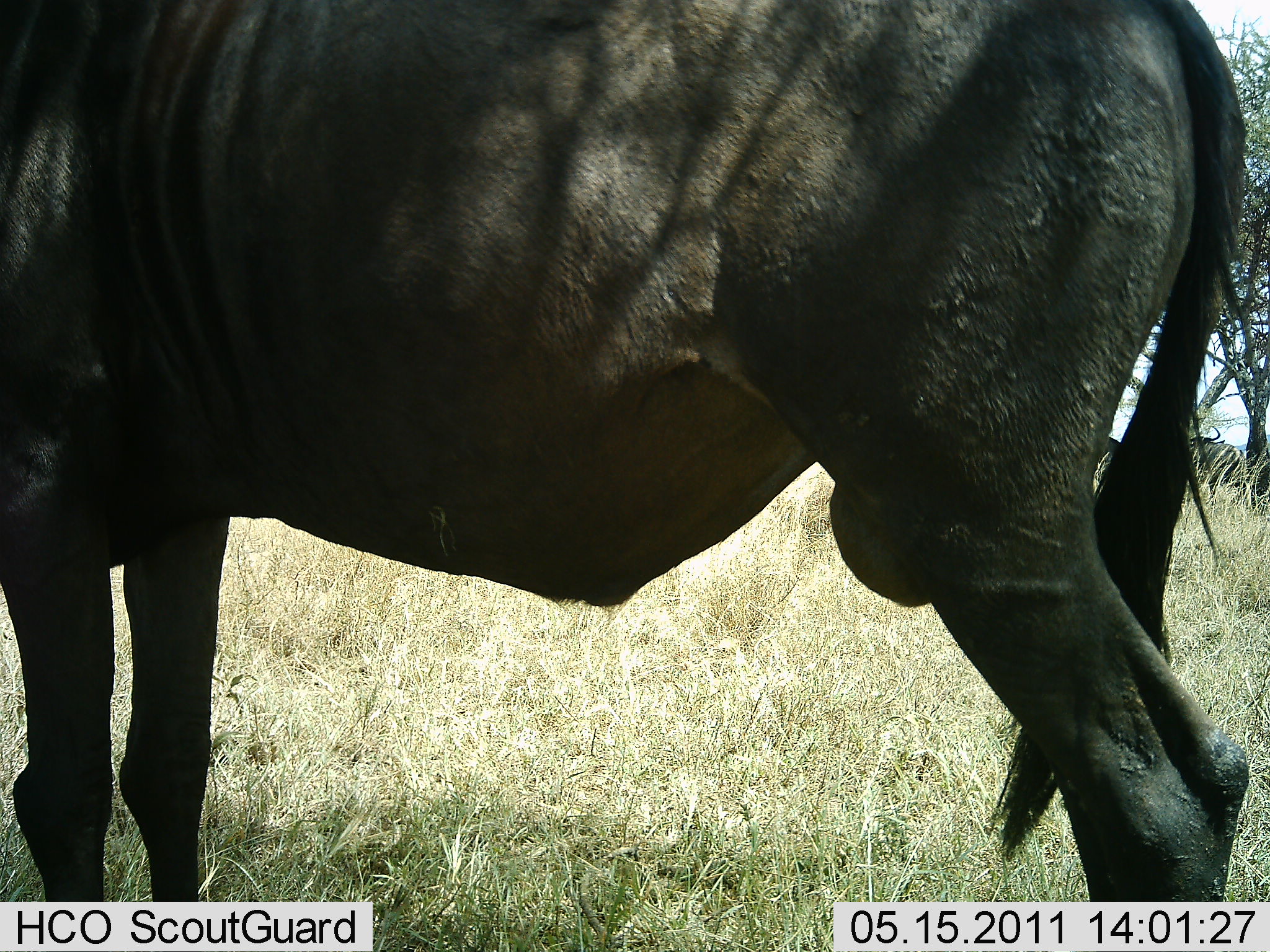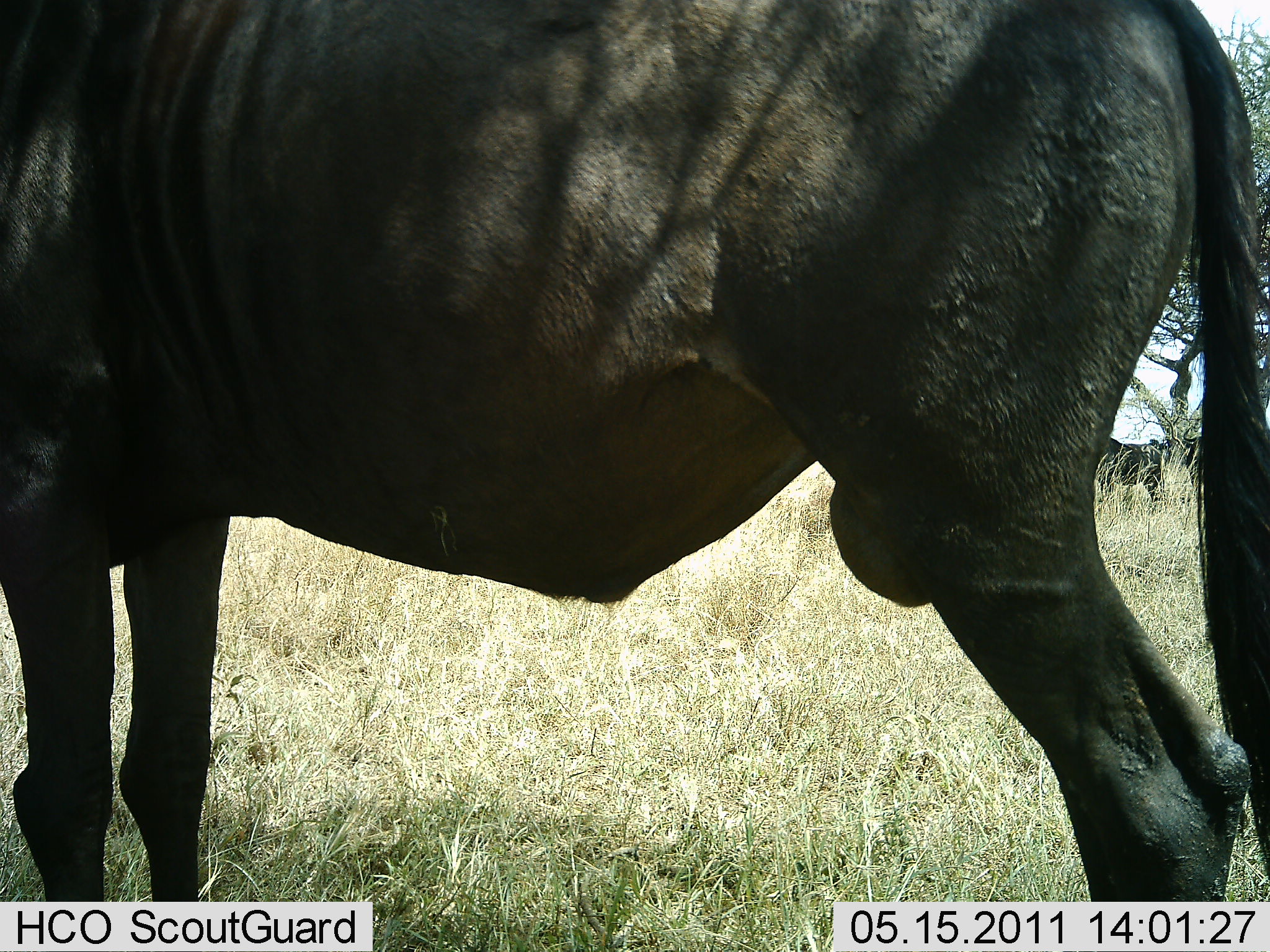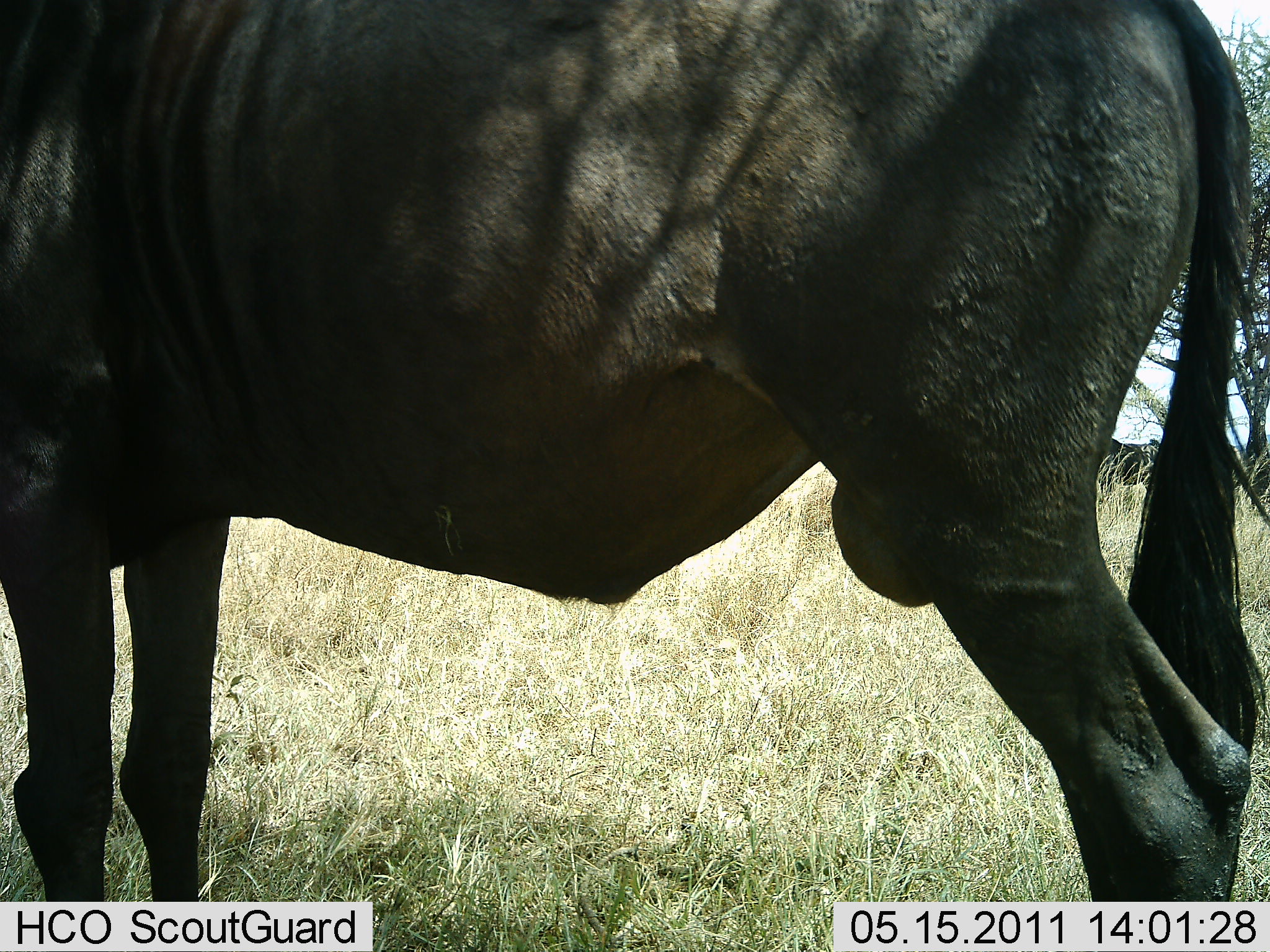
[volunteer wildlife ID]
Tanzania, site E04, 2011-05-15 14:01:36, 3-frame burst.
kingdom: Animalia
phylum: Chordata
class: Mammalia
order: Artiodactyla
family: Bovidae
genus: Connochaetes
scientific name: Connochaetes taurinus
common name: blue wildebeest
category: wildebeest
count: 1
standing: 100%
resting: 0%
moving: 0%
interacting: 0%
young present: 0%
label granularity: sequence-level